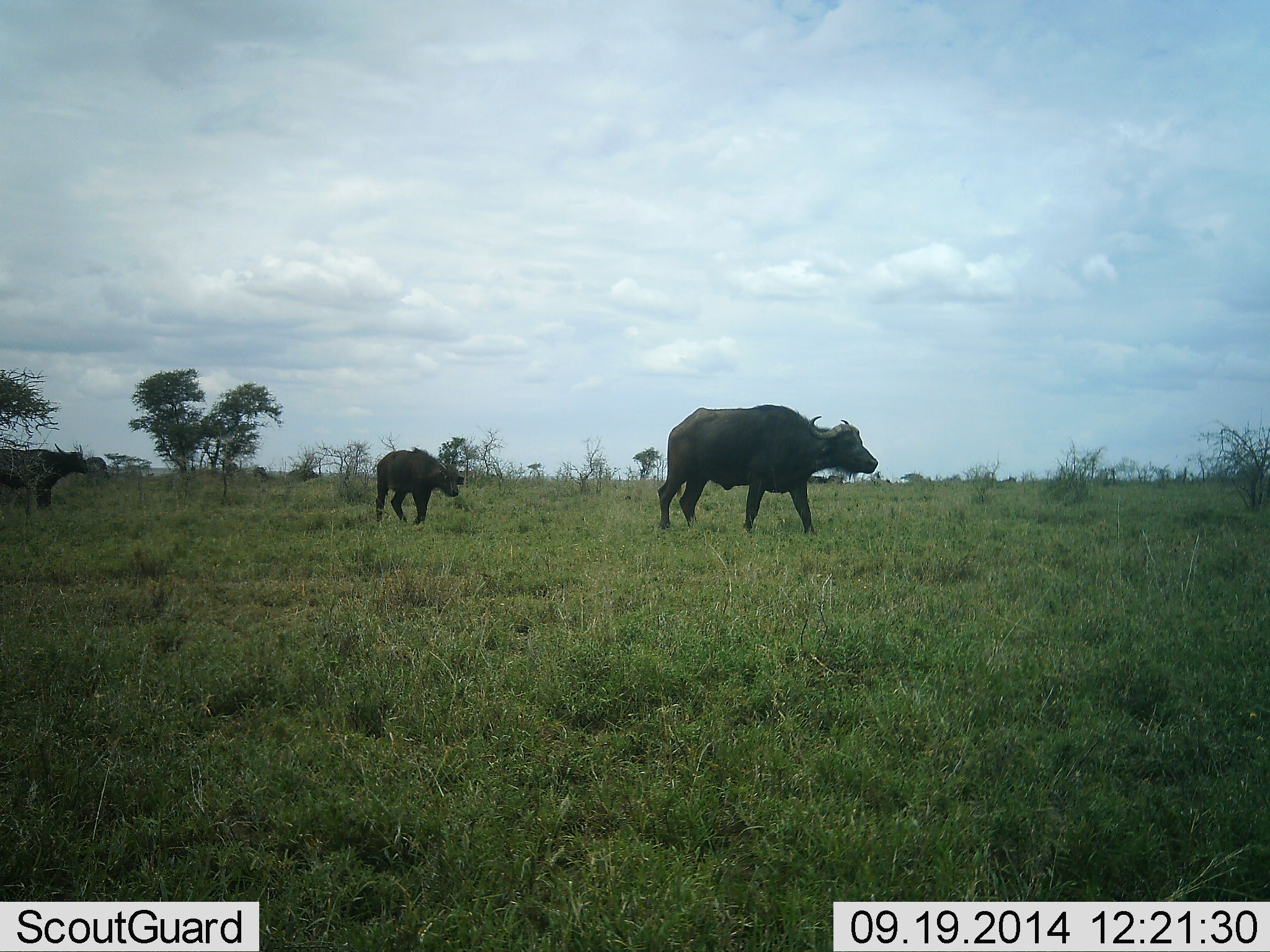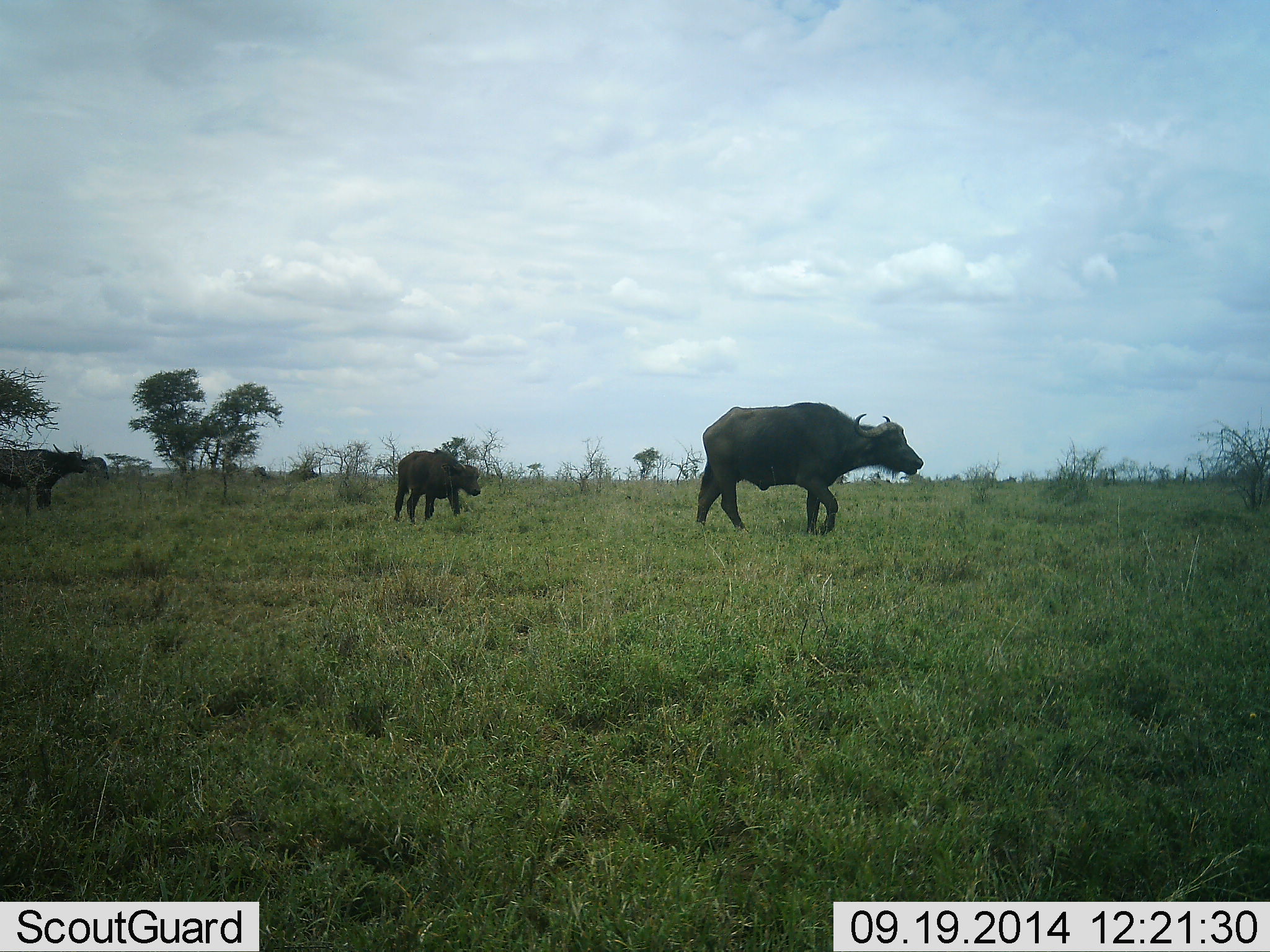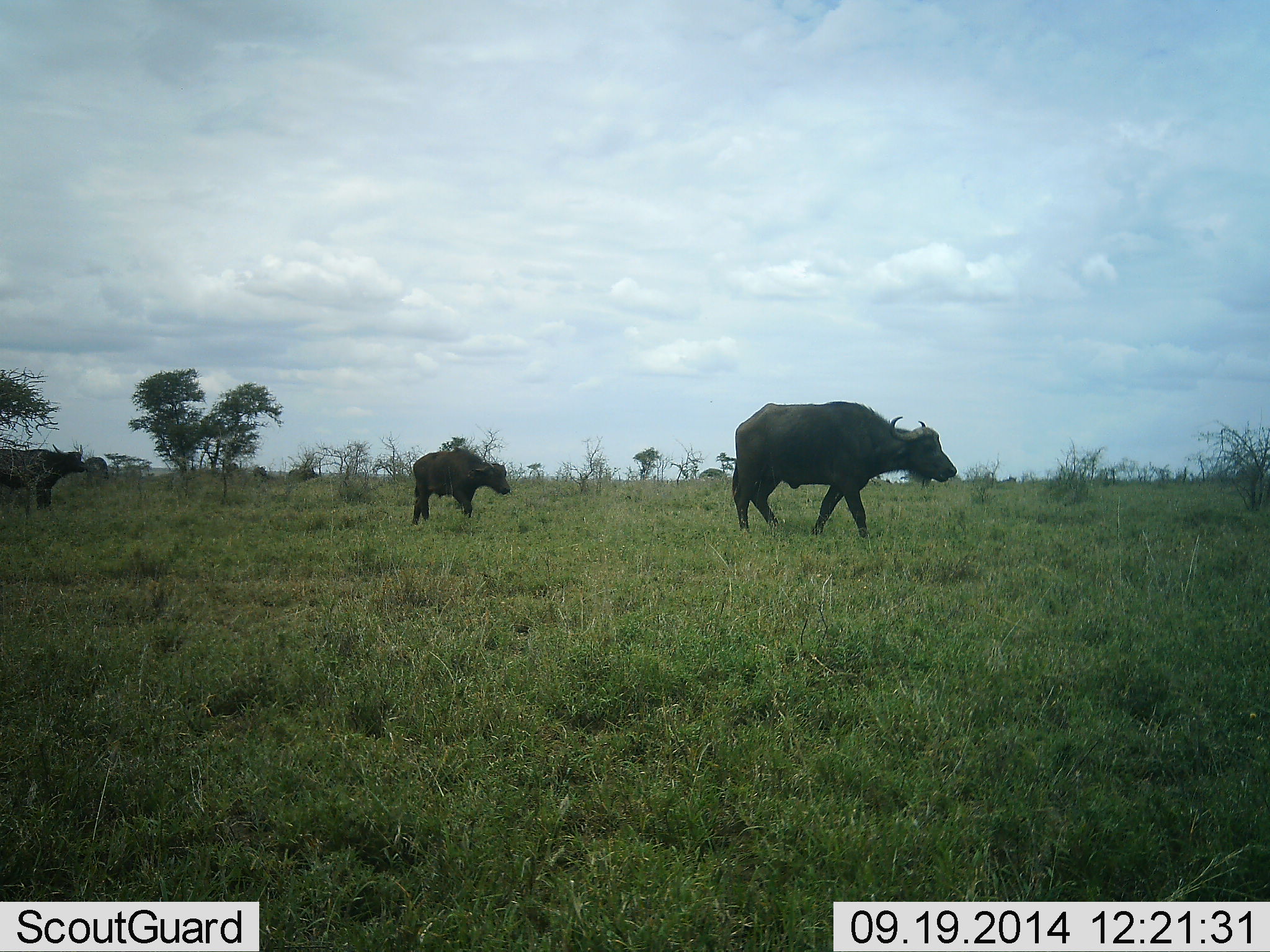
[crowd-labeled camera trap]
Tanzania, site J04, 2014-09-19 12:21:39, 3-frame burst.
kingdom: Animalia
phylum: Chordata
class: Mammalia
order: Artiodactyla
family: Bovidae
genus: Syncerus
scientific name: Syncerus caffer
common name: cape buffalo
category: buffalo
Buffalo (cape buffalo) (Syncerus caffer), count 3. Behavior (volunteer vote fractions): standing 50%, resting 0%, moving 90%, interacting 0%. Young present (vote fraction): 50%. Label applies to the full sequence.